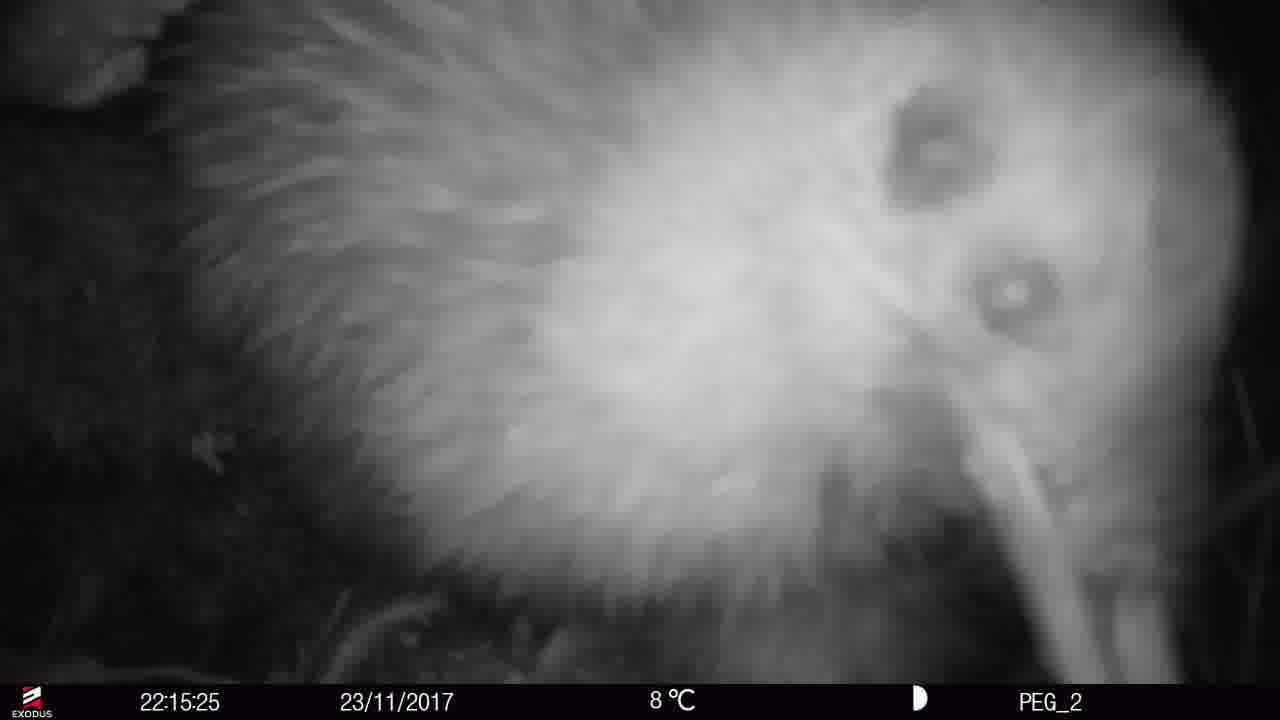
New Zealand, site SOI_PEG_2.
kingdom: Animalia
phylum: Chordata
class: Aves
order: Apterygiformes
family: Apterygidae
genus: Apteryx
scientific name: Apteryx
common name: kiwi